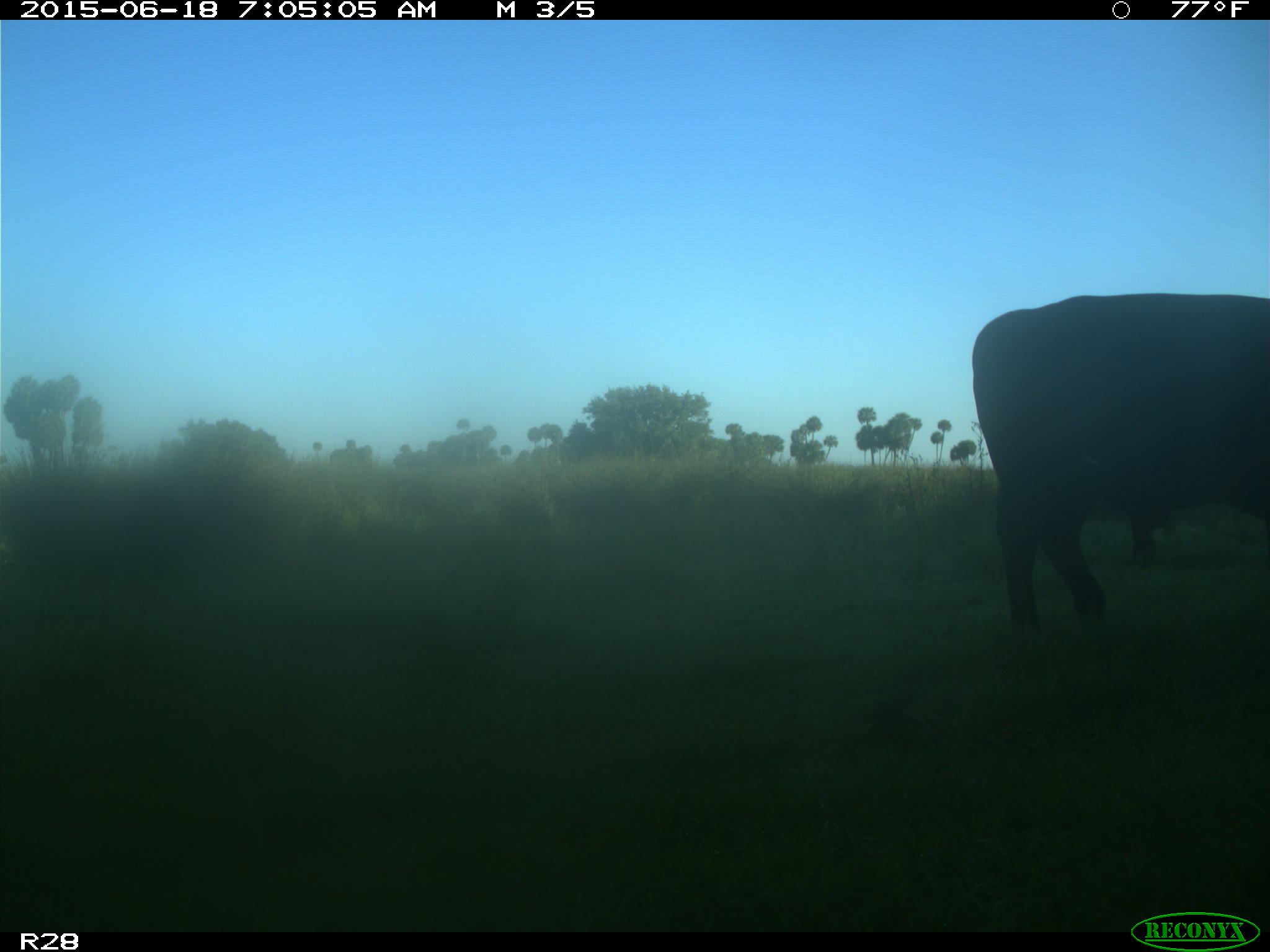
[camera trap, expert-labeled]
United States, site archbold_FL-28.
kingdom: Animalia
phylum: Chordata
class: Mammalia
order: Artiodactyla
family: Bovidae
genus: Bos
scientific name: Bos taurus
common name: domestic cow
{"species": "Bos taurus (domestic cow)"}